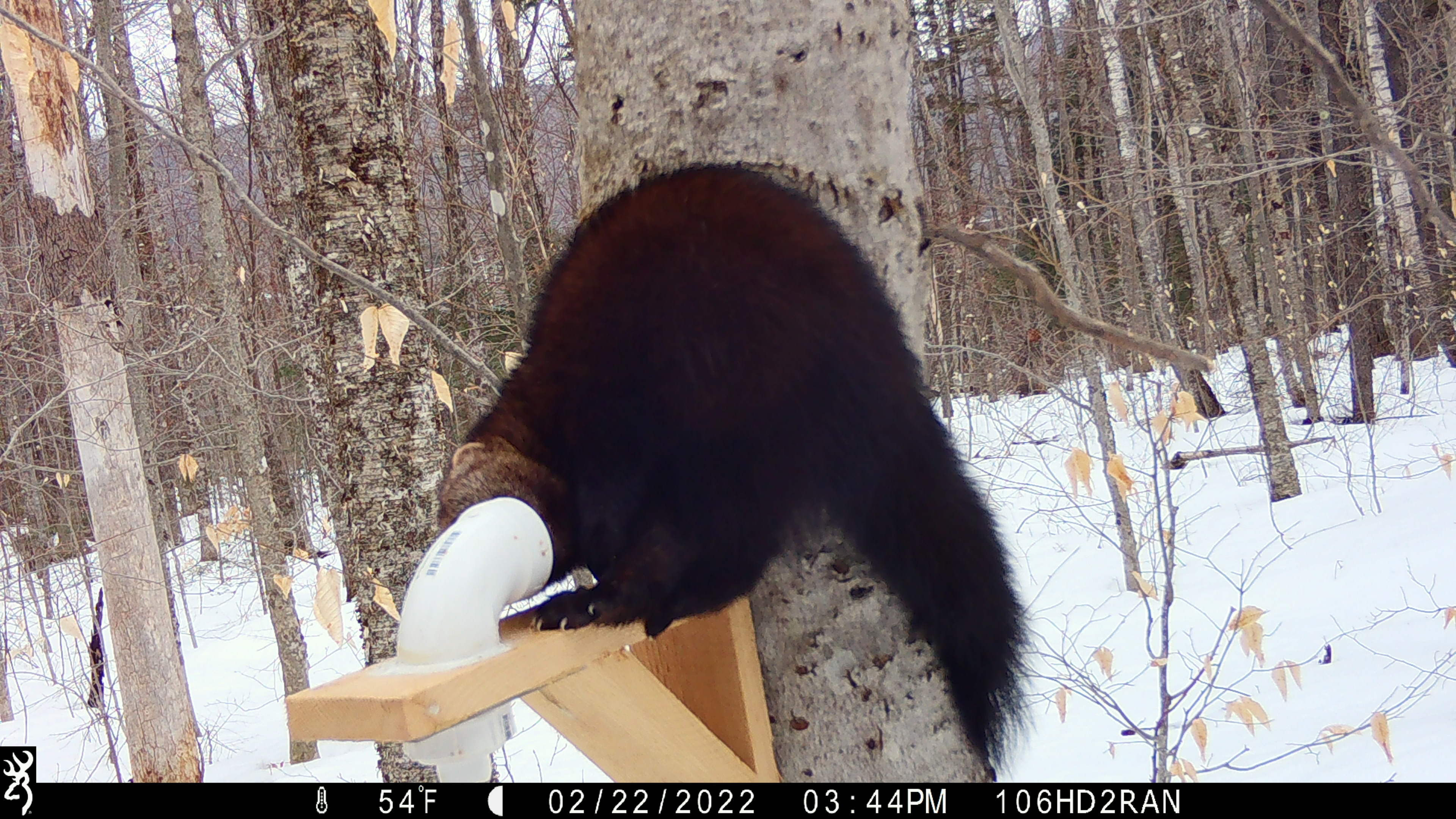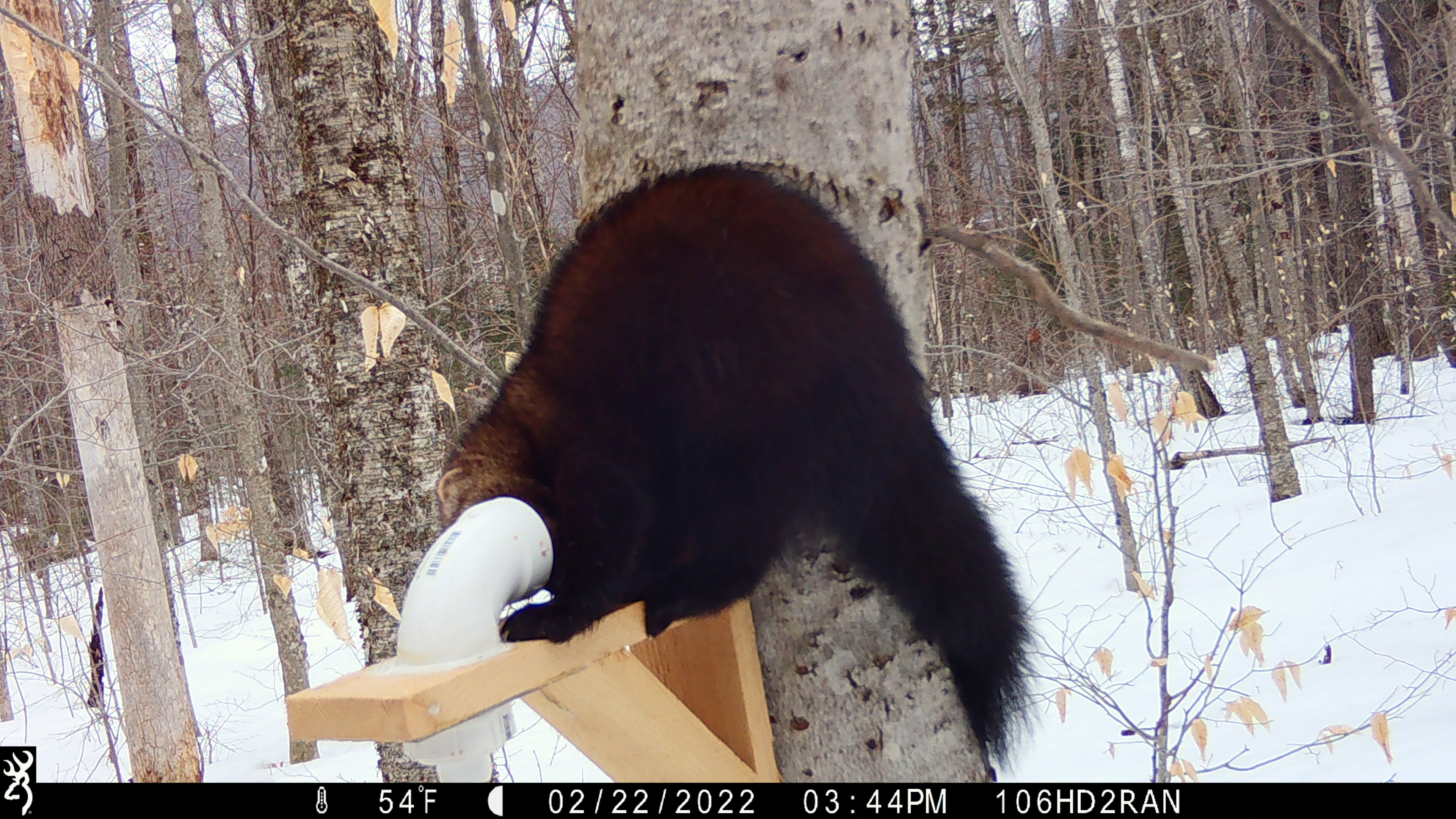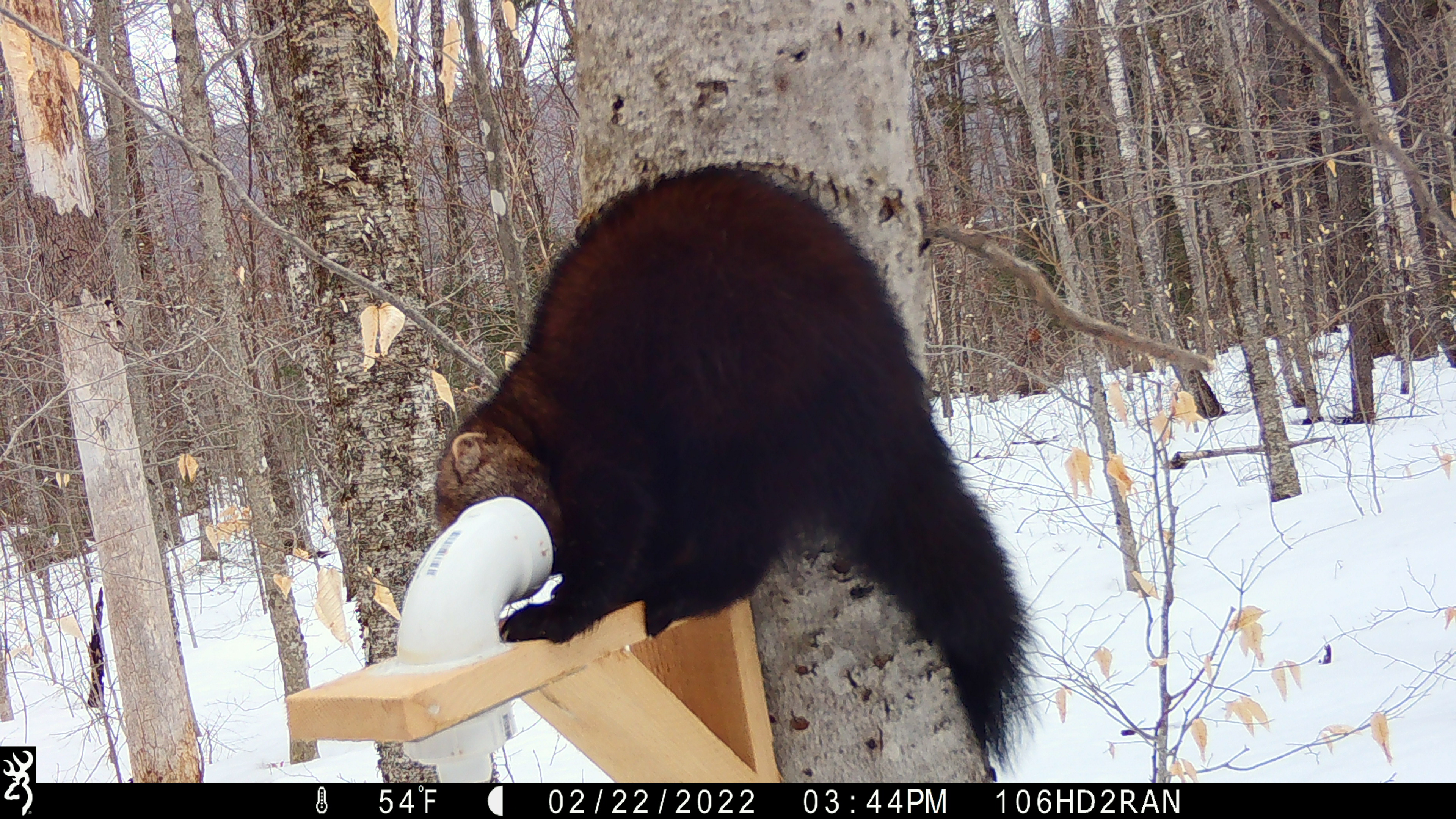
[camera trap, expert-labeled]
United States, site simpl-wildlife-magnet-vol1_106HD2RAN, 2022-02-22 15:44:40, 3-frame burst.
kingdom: Animalia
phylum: Chordata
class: Mammalia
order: Carnivora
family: Mustelidae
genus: Pekania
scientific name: Pekania pennanti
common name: fisher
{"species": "fisher (Pekania pennanti)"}